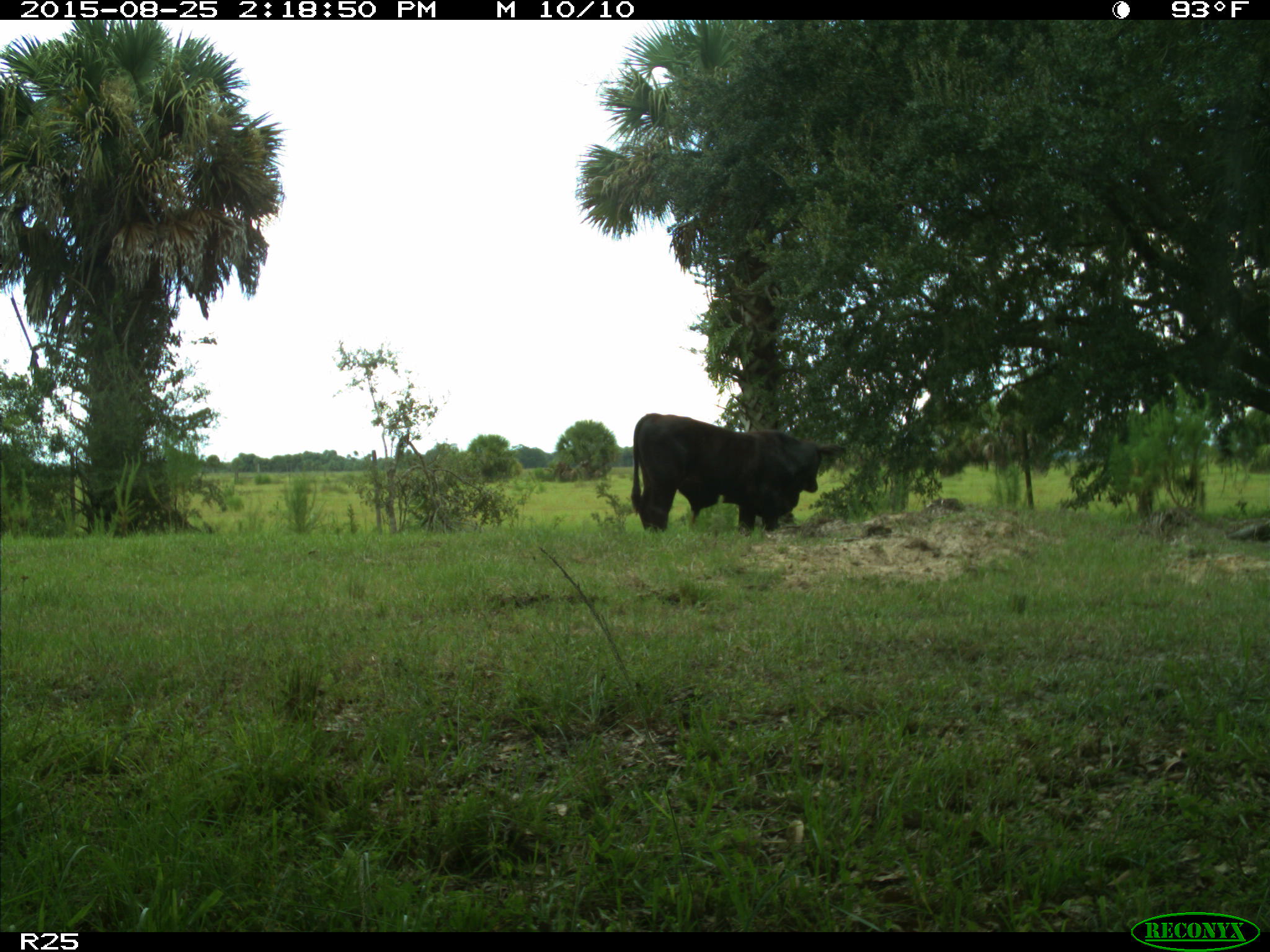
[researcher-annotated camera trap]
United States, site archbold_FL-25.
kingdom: Animalia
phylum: Chordata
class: Mammalia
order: Artiodactyla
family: Bovidae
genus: Bos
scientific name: Bos taurus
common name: domestic cow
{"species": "Bos taurus (domestic cow)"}